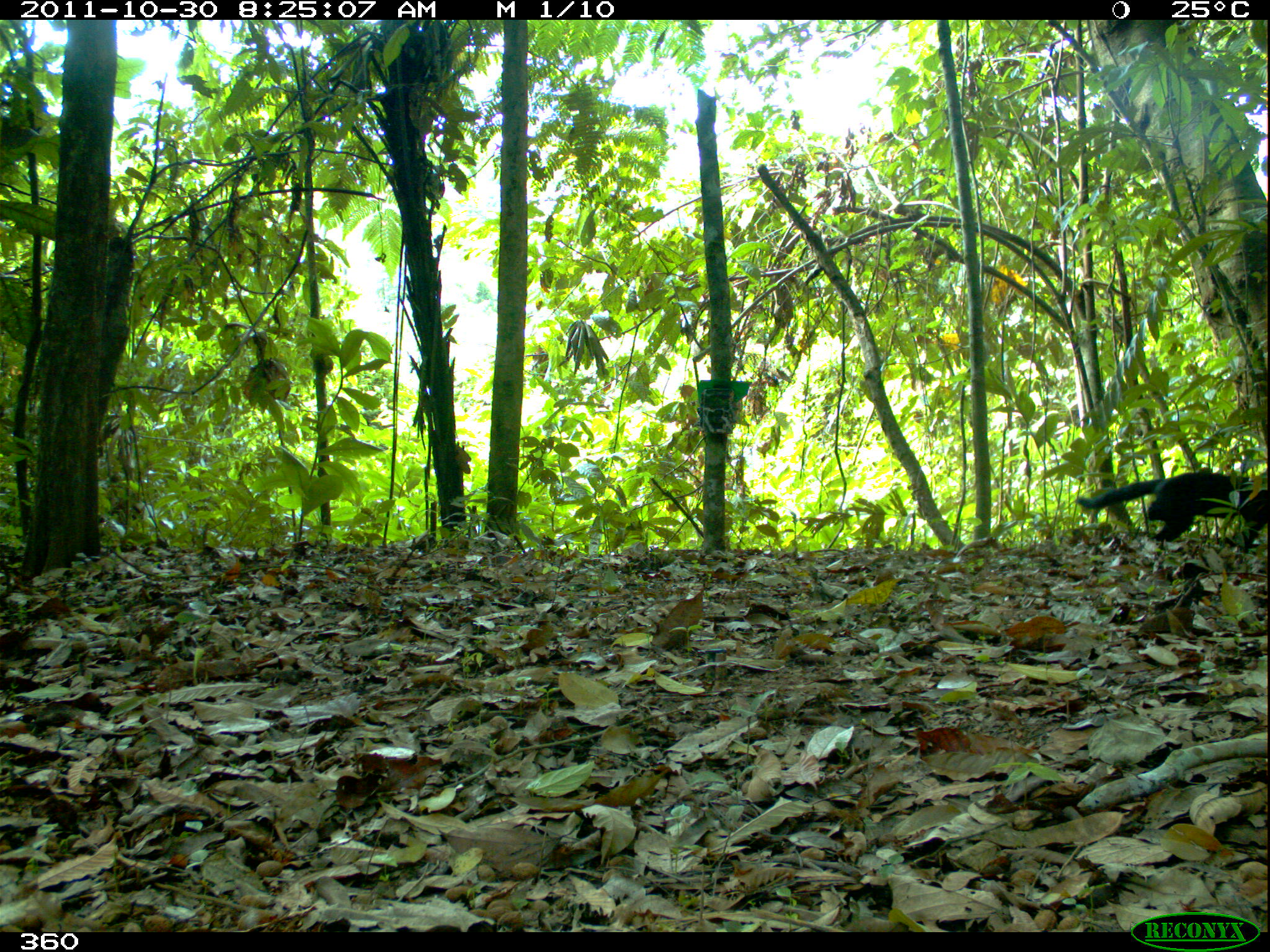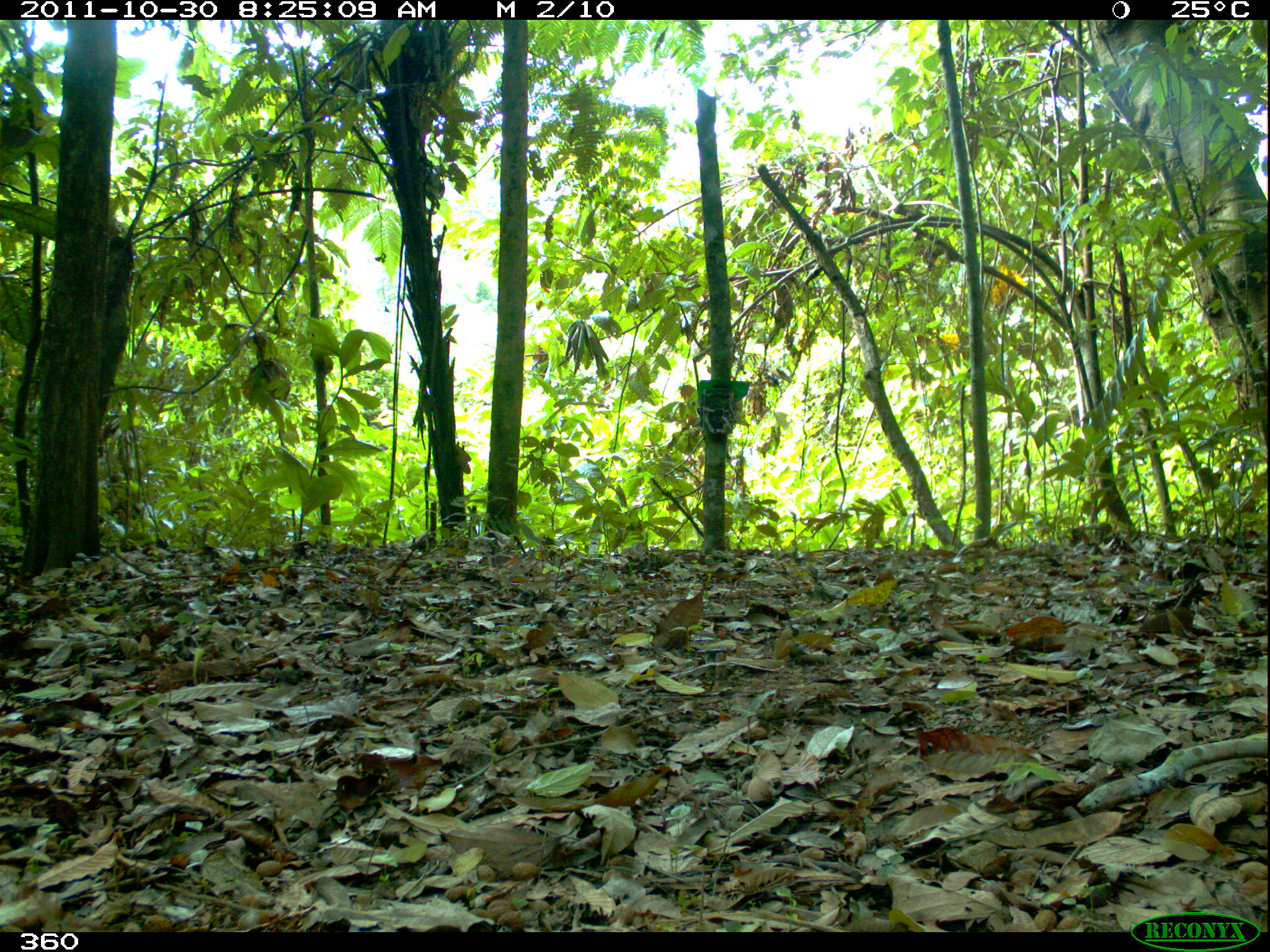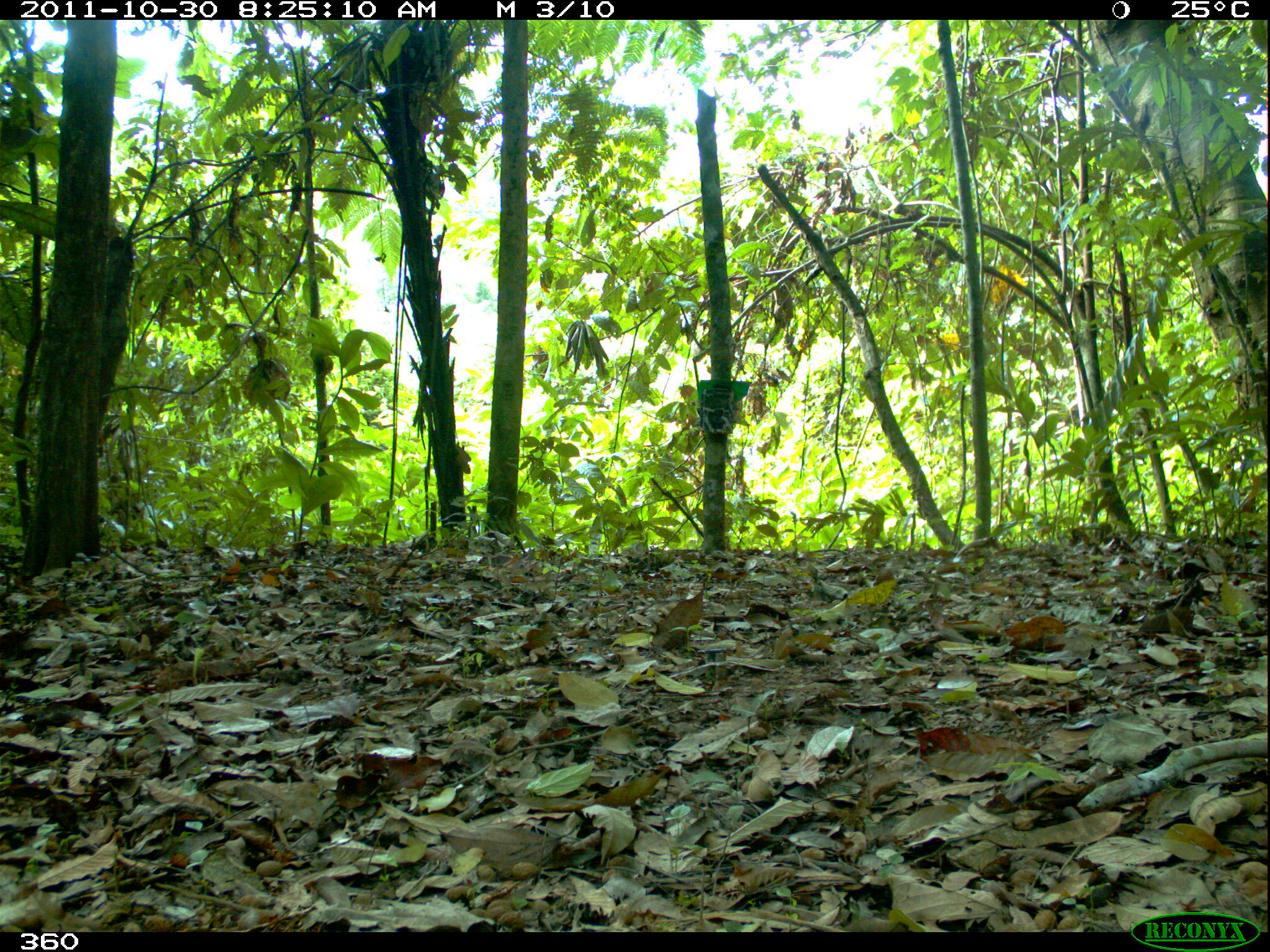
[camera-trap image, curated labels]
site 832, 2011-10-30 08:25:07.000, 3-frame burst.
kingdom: Animalia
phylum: Chordata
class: Mammalia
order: Carnivora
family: Mustelidae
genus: Eira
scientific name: Eira barbara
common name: tayra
Eira barbara (tayra).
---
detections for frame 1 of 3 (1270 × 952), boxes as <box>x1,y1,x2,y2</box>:
eira barbara: <box>1073,467,1267,555</box>